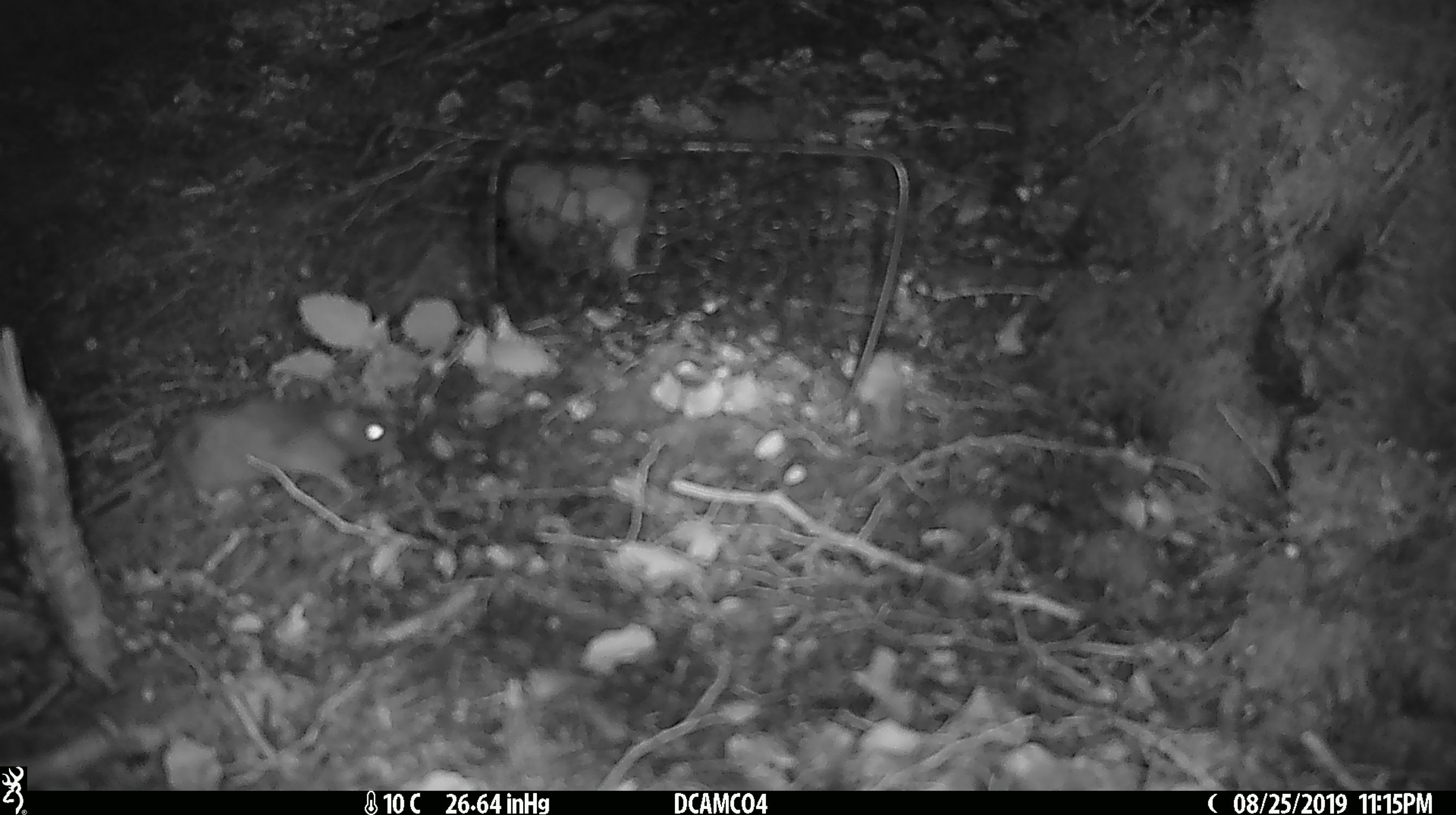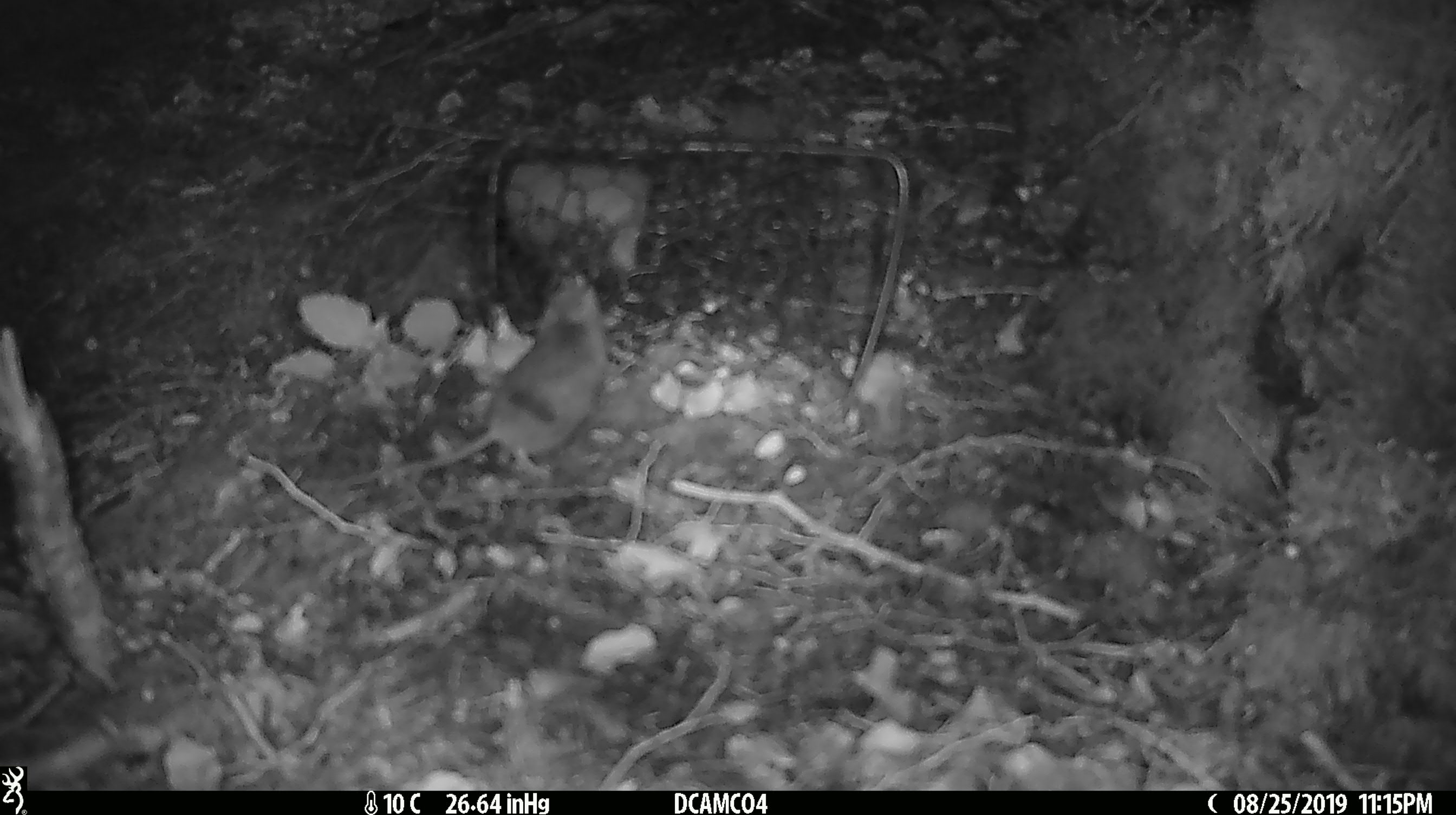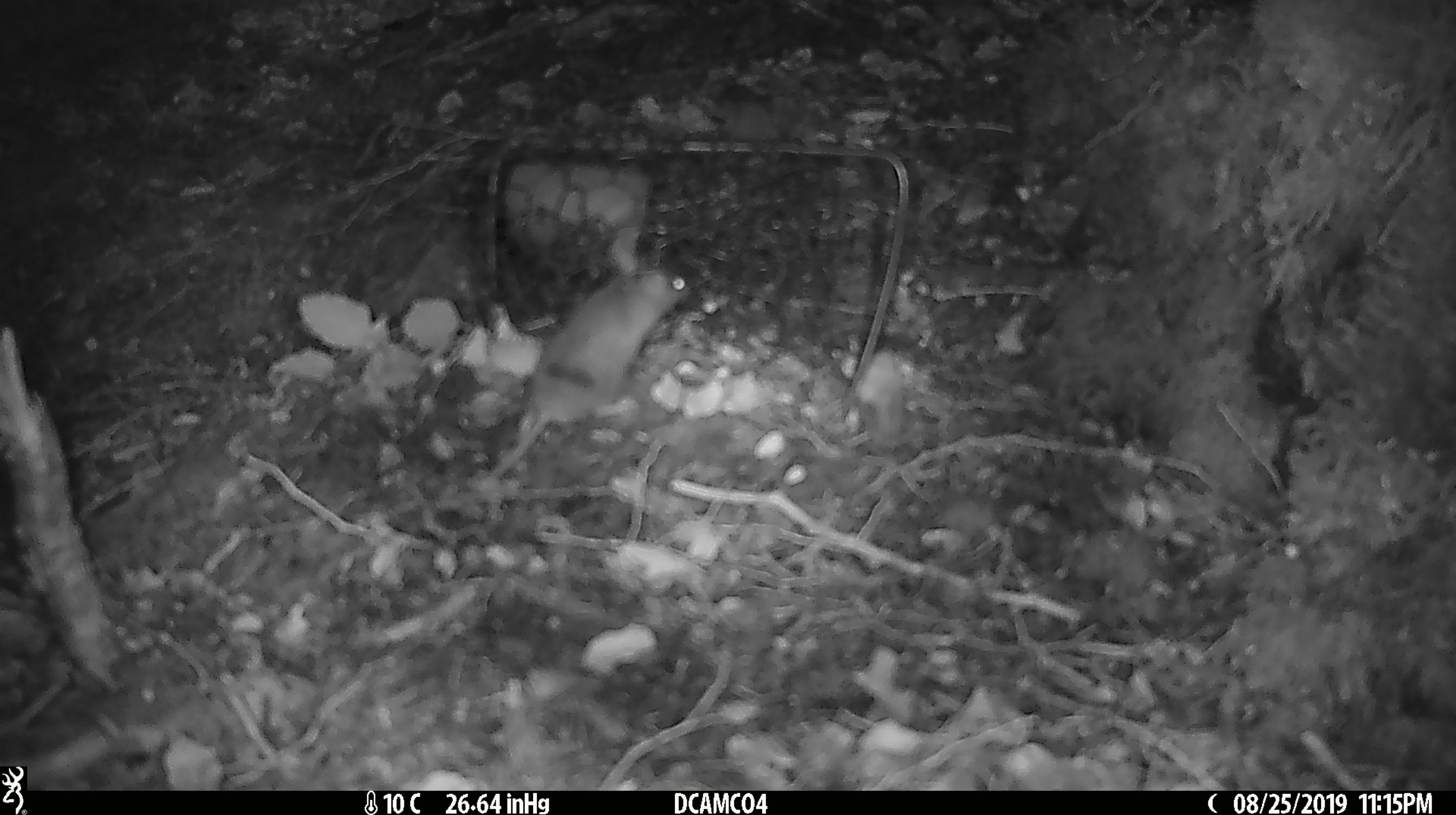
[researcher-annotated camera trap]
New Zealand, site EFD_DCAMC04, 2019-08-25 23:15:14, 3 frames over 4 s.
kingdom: Animalia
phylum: Chordata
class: Mammalia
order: Rodentia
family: Muridae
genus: Mus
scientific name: Mus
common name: mouse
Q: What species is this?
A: Mouse (Mus).